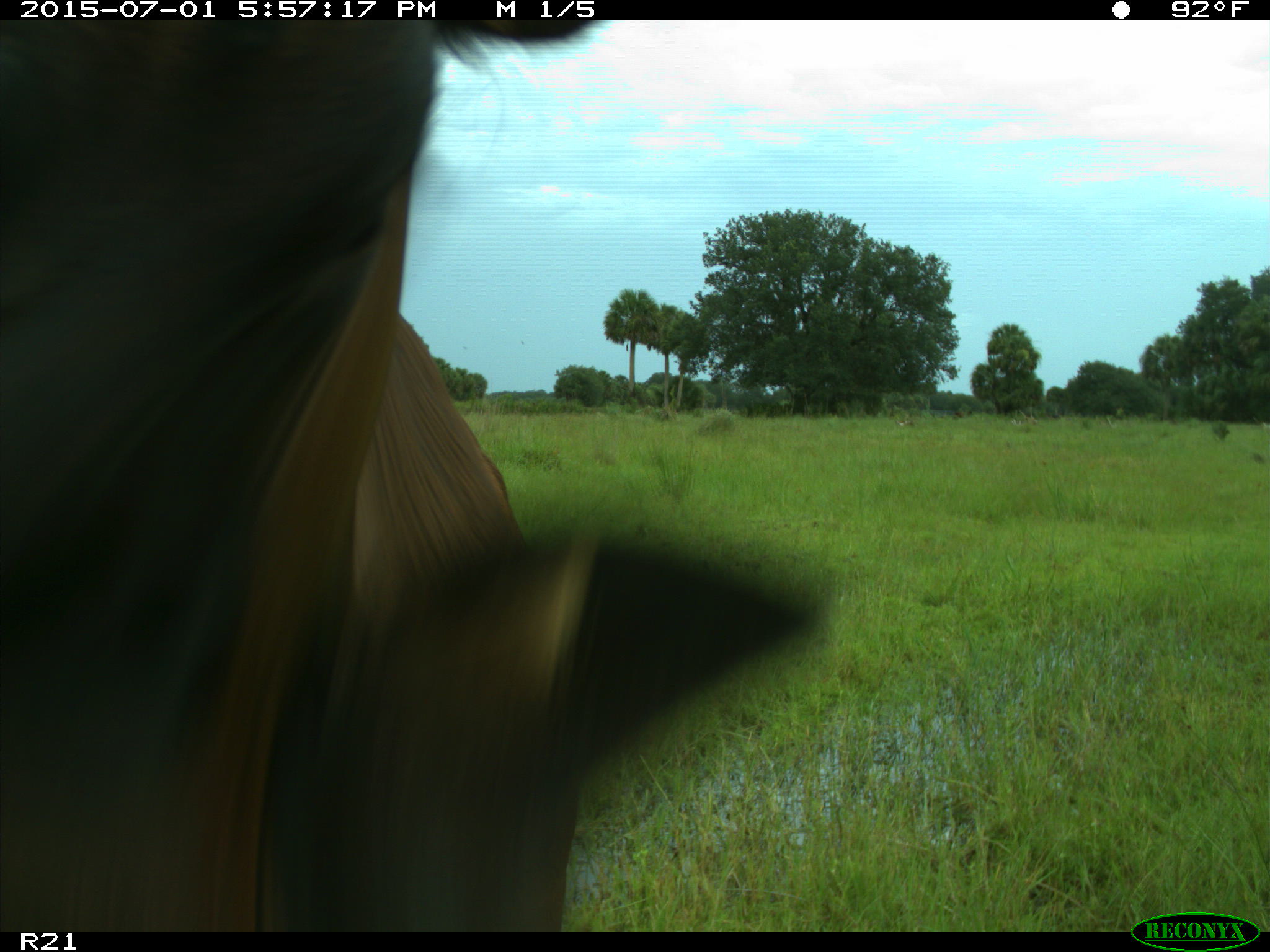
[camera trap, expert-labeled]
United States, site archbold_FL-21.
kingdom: Animalia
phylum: Chordata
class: Mammalia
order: Artiodactyla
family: Bovidae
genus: Bos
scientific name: Bos taurus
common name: domestic cow